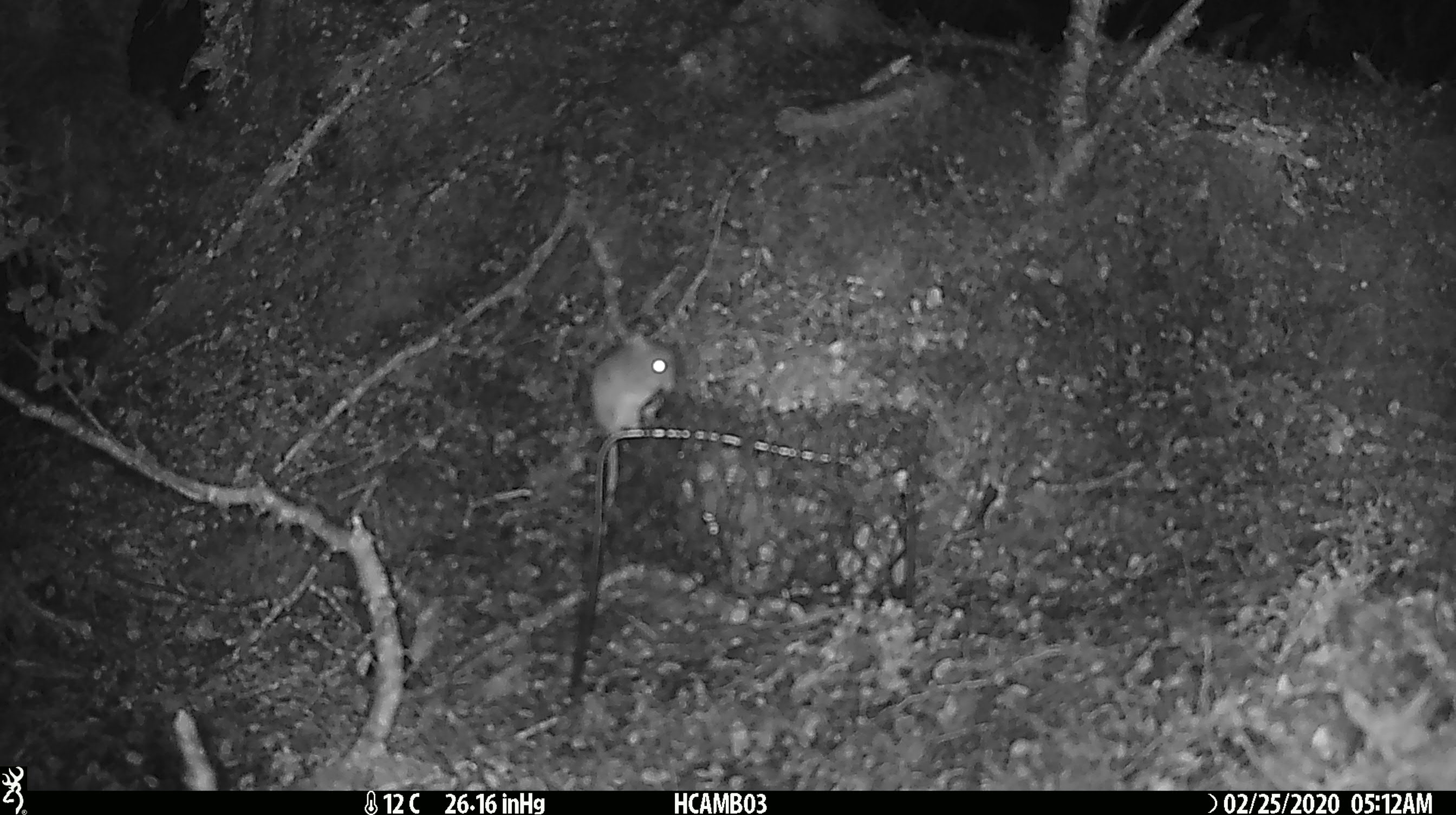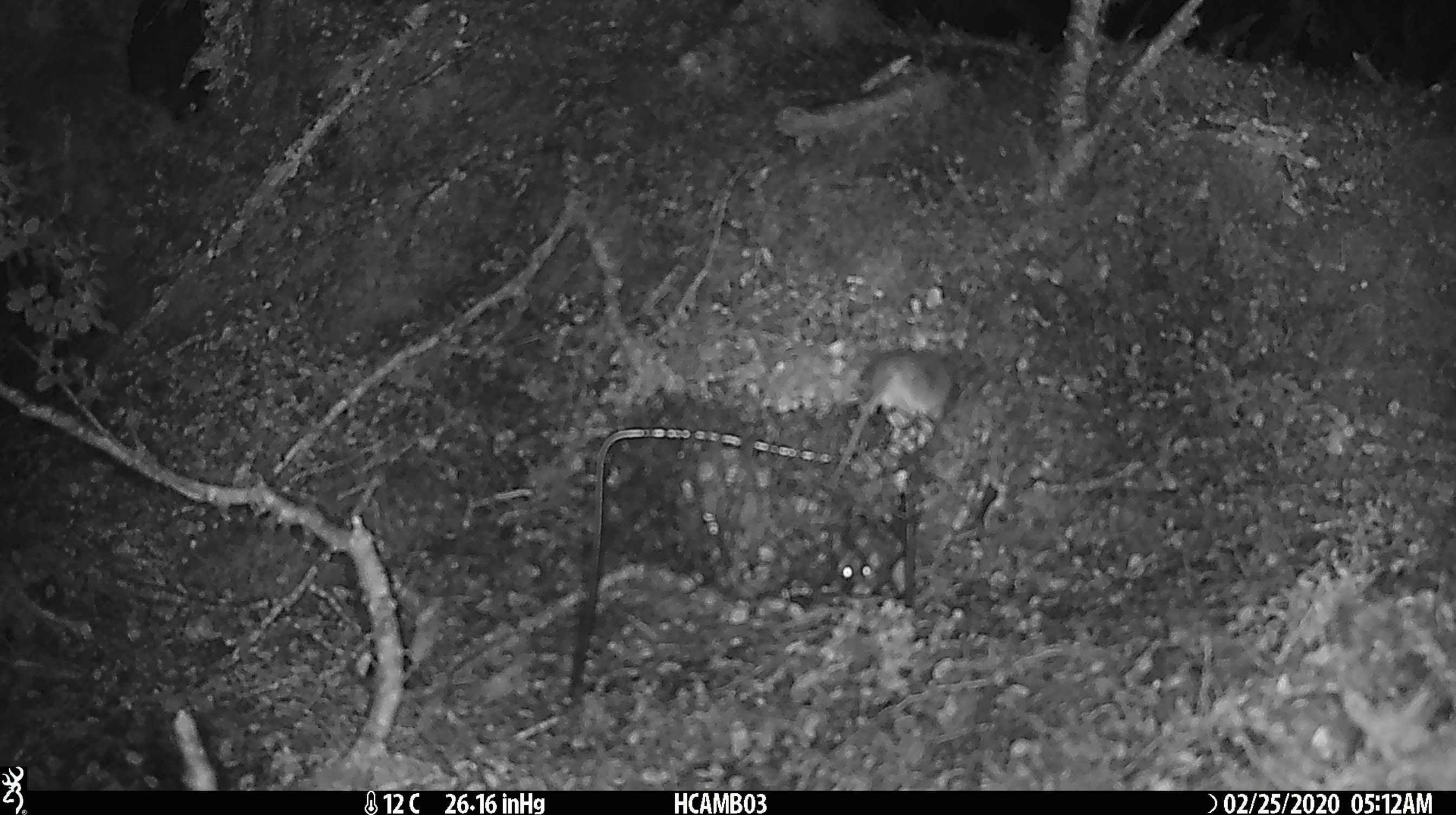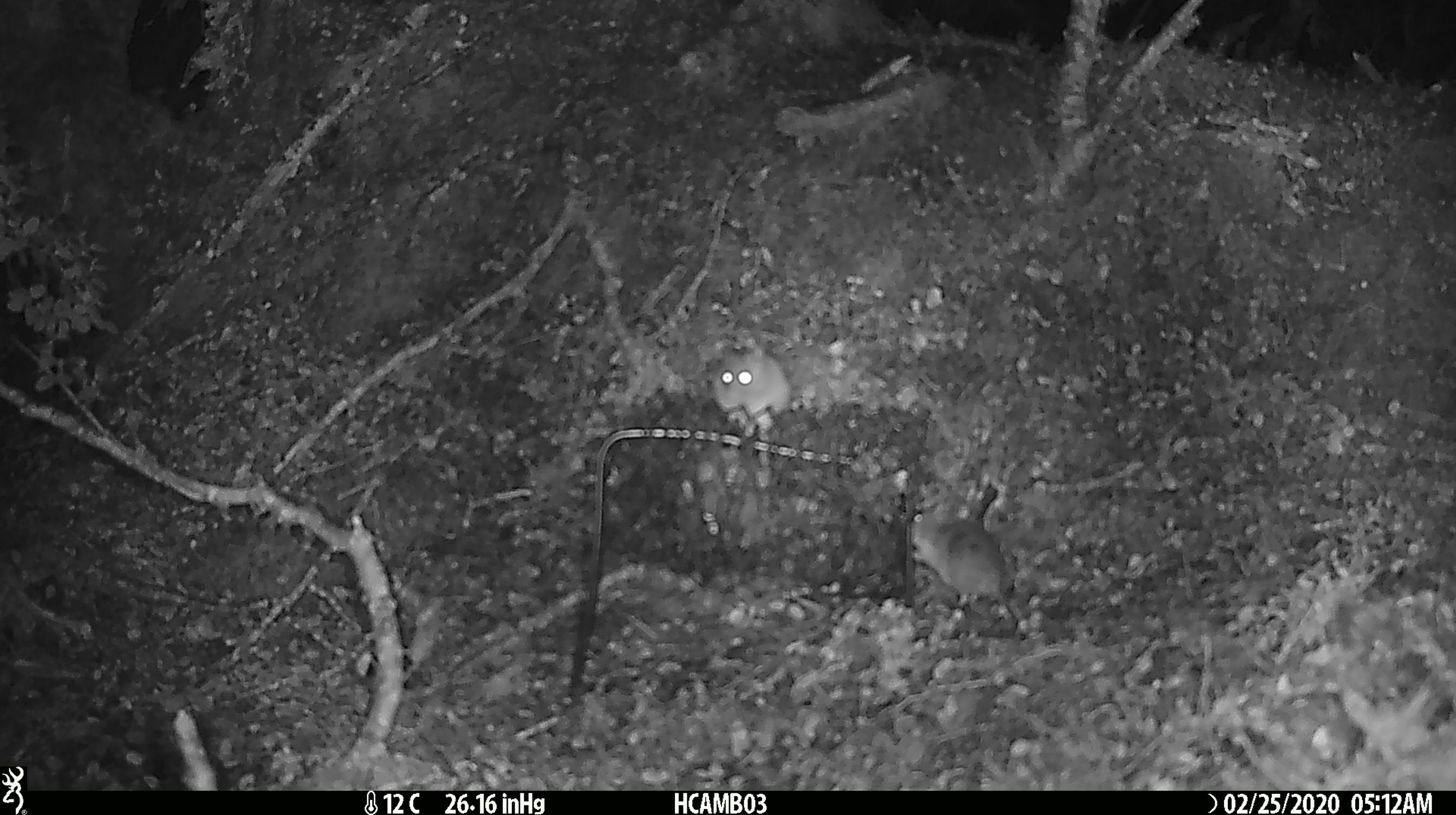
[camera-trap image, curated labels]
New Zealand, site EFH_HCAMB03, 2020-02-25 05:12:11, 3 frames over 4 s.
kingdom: Animalia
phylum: Chordata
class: Mammalia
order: Rodentia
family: Muridae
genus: Mus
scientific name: Mus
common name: mouse